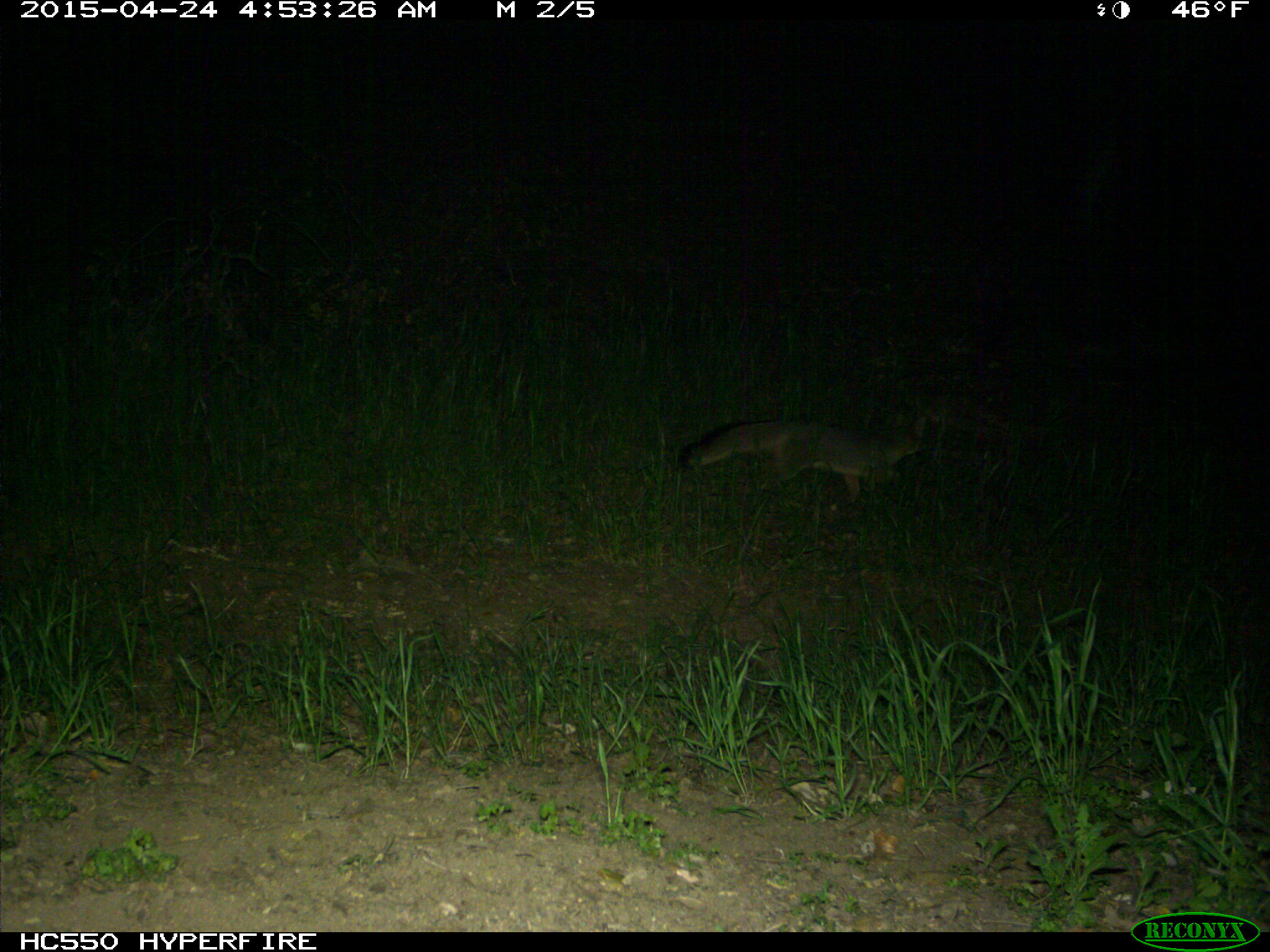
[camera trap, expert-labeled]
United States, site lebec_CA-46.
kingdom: Animalia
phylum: Chordata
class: Mammalia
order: Carnivora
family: Canidae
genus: Urocyon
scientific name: Urocyon cinereoargenteus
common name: gray fox